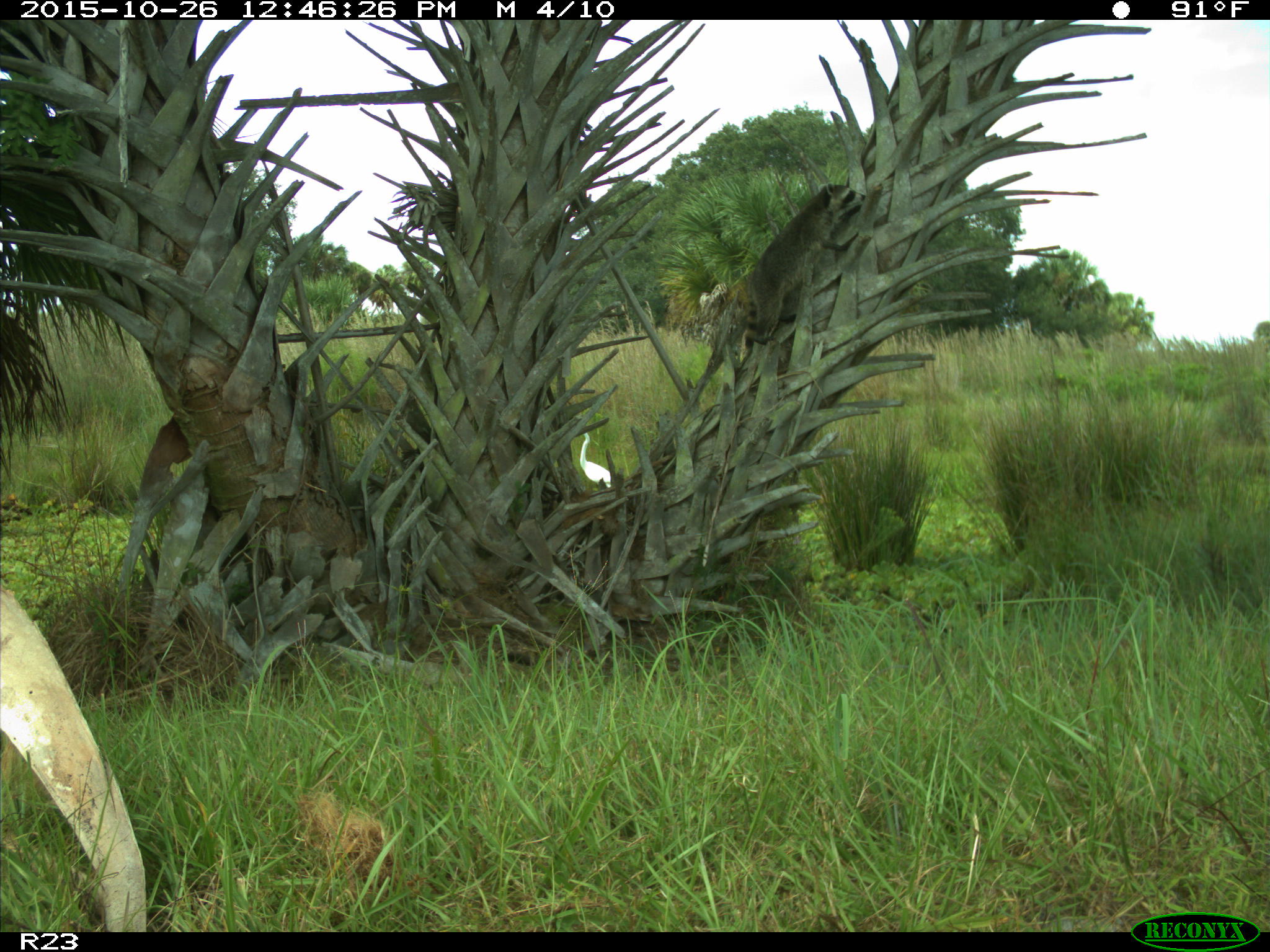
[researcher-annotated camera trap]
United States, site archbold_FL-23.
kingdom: Animalia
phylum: Chordata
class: Mammalia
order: Carnivora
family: Procyonidae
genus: Procyon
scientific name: Procyon lotor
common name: common raccoon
Procyon lotor (common raccoon).